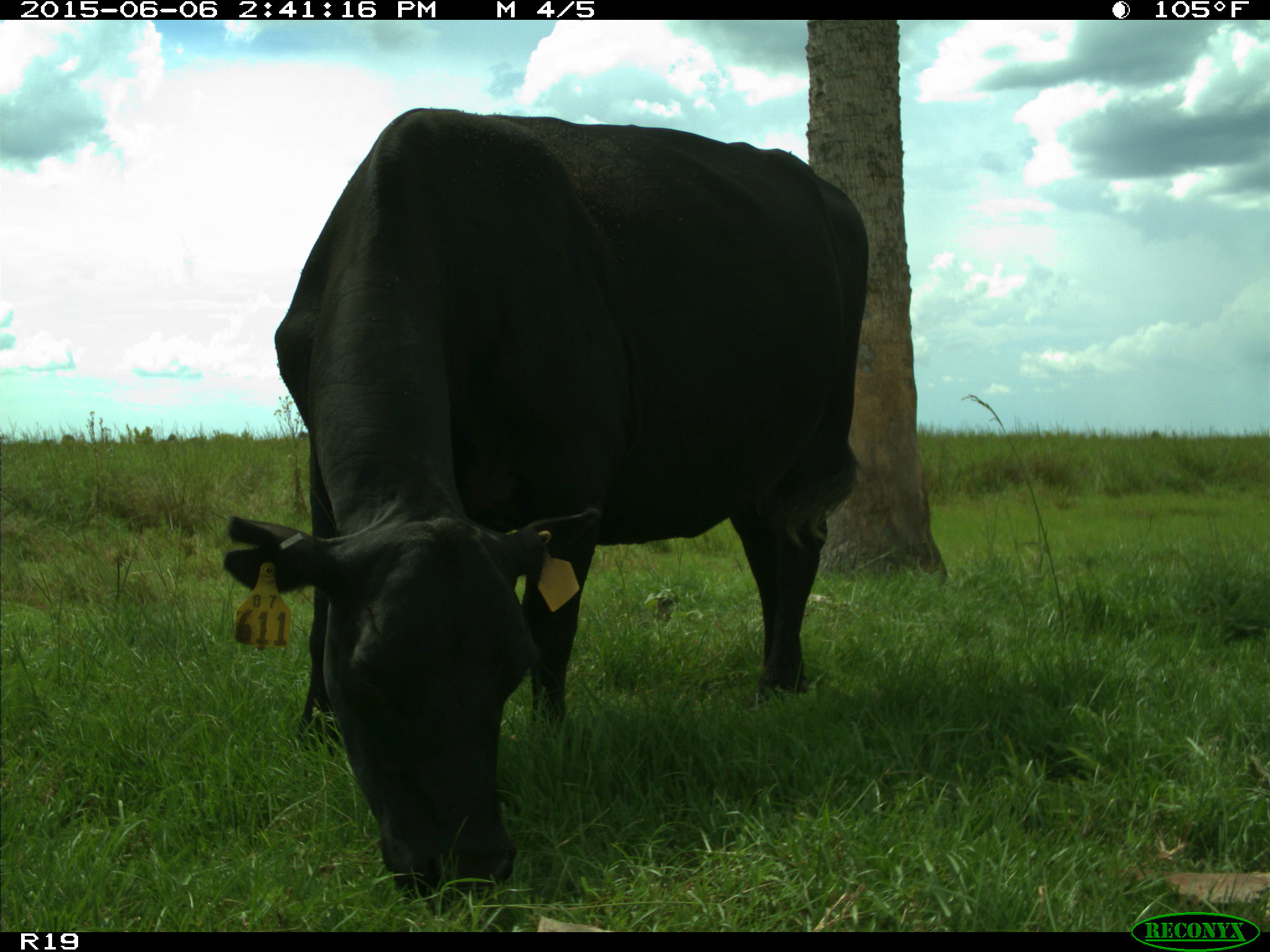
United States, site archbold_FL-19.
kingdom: Animalia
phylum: Chordata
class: Mammalia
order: Artiodactyla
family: Bovidae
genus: Bos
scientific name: Bos taurus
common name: domestic cow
Bos taurus (domestic cow).